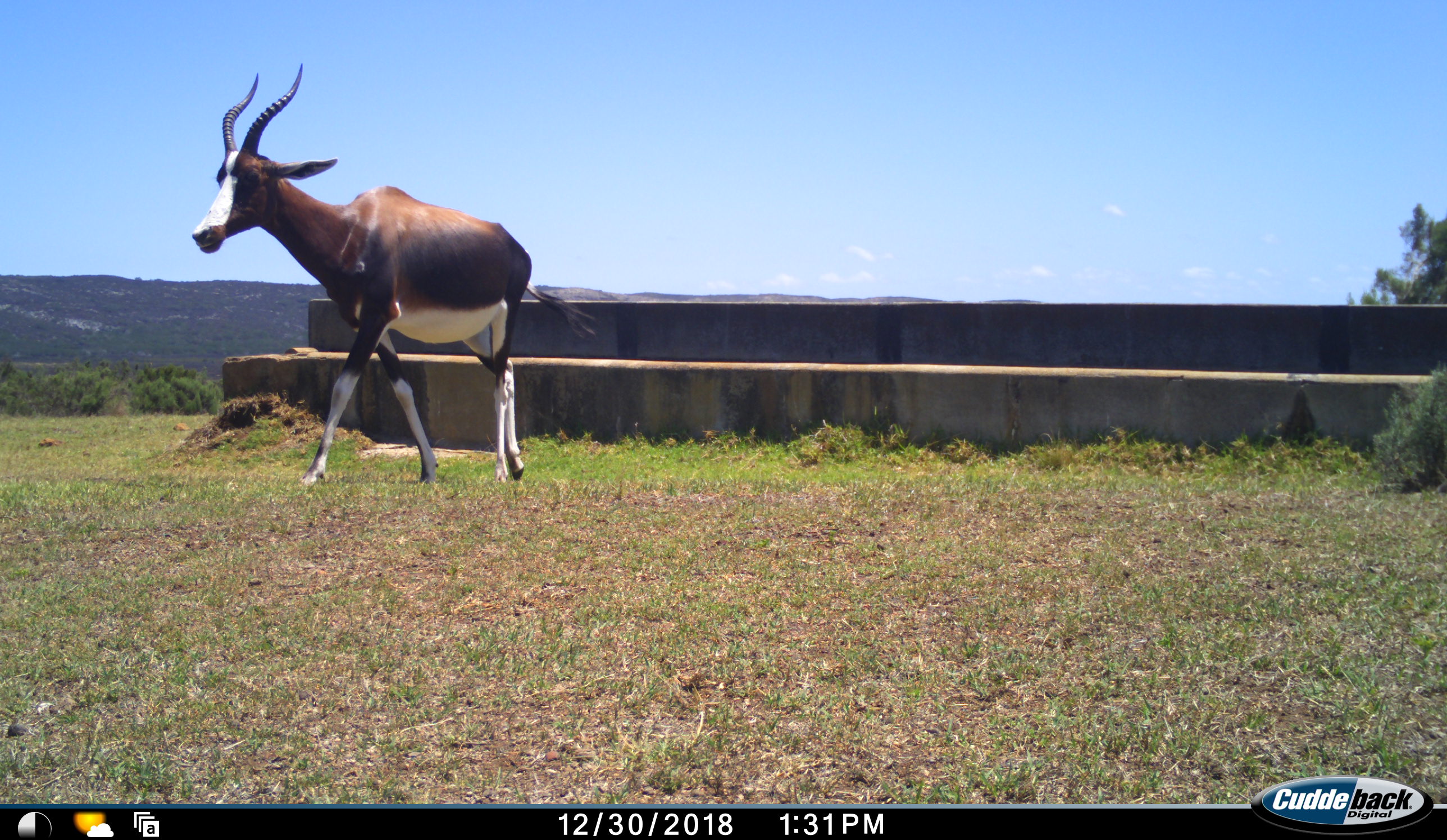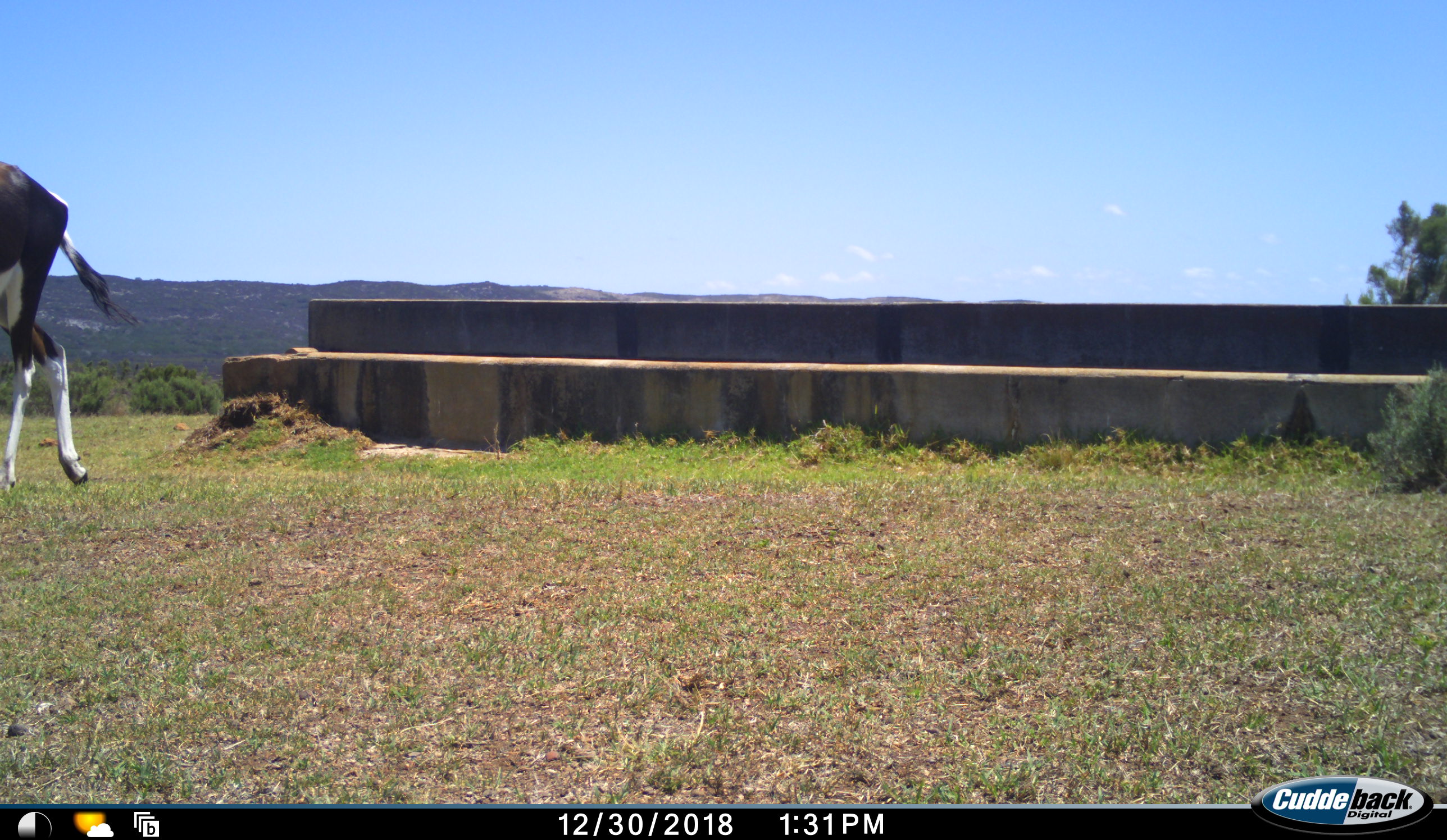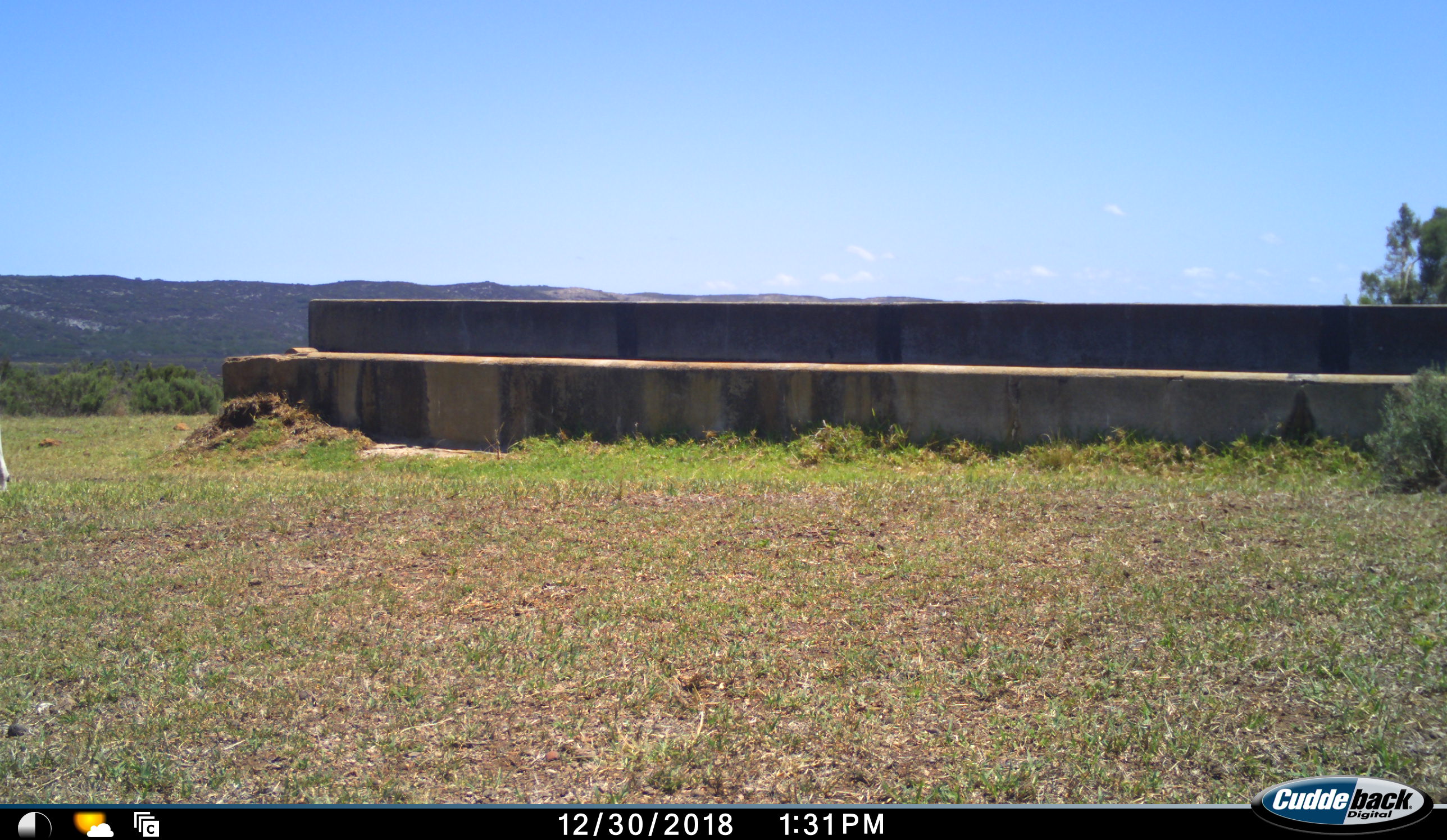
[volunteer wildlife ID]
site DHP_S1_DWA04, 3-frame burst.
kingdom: Animalia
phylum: Chordata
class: Mammalia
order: Artiodactyla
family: Bovidae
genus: Damaliscus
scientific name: Damaliscus pygargus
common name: bontebok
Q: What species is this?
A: Bontebok (Damaliscus pygargus).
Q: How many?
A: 1.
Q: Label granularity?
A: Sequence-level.